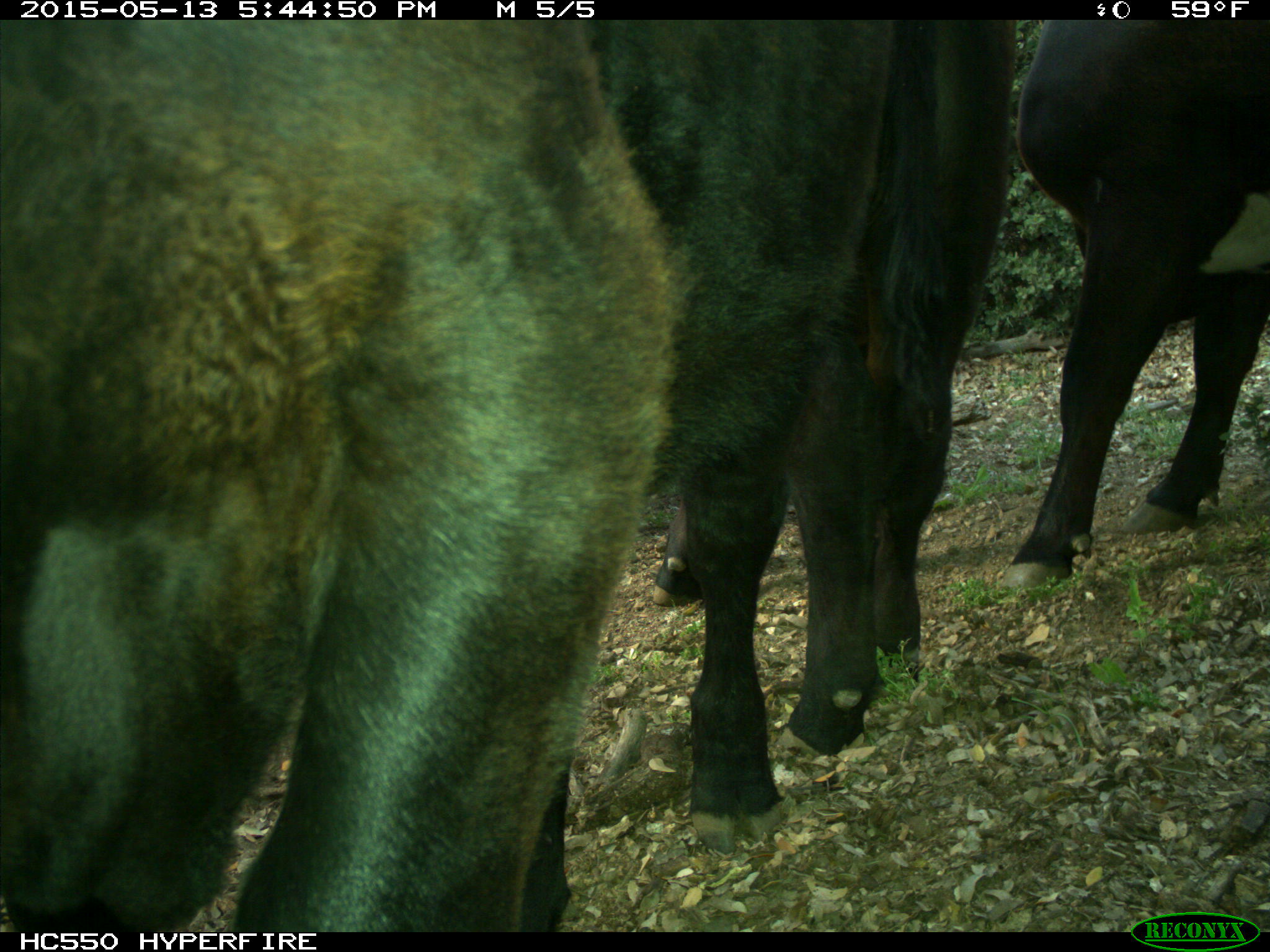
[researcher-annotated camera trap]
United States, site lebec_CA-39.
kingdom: Animalia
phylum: Chordata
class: Mammalia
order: Artiodactyla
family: Bovidae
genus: Bos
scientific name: Bos taurus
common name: domestic cow